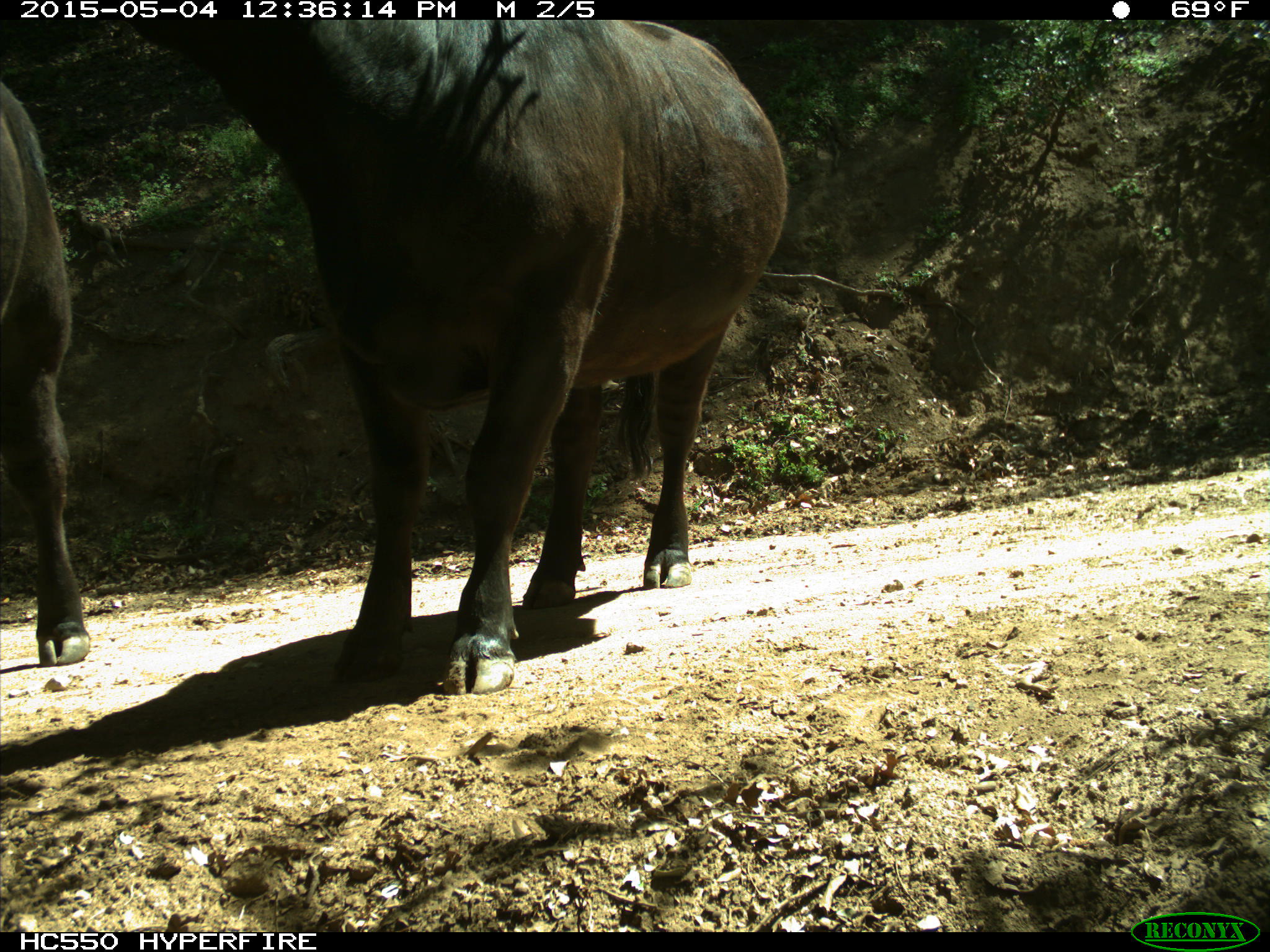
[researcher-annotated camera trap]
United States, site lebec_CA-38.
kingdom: Animalia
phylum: Chordata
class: Mammalia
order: Artiodactyla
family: Bovidae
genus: Bos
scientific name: Bos taurus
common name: domestic cow